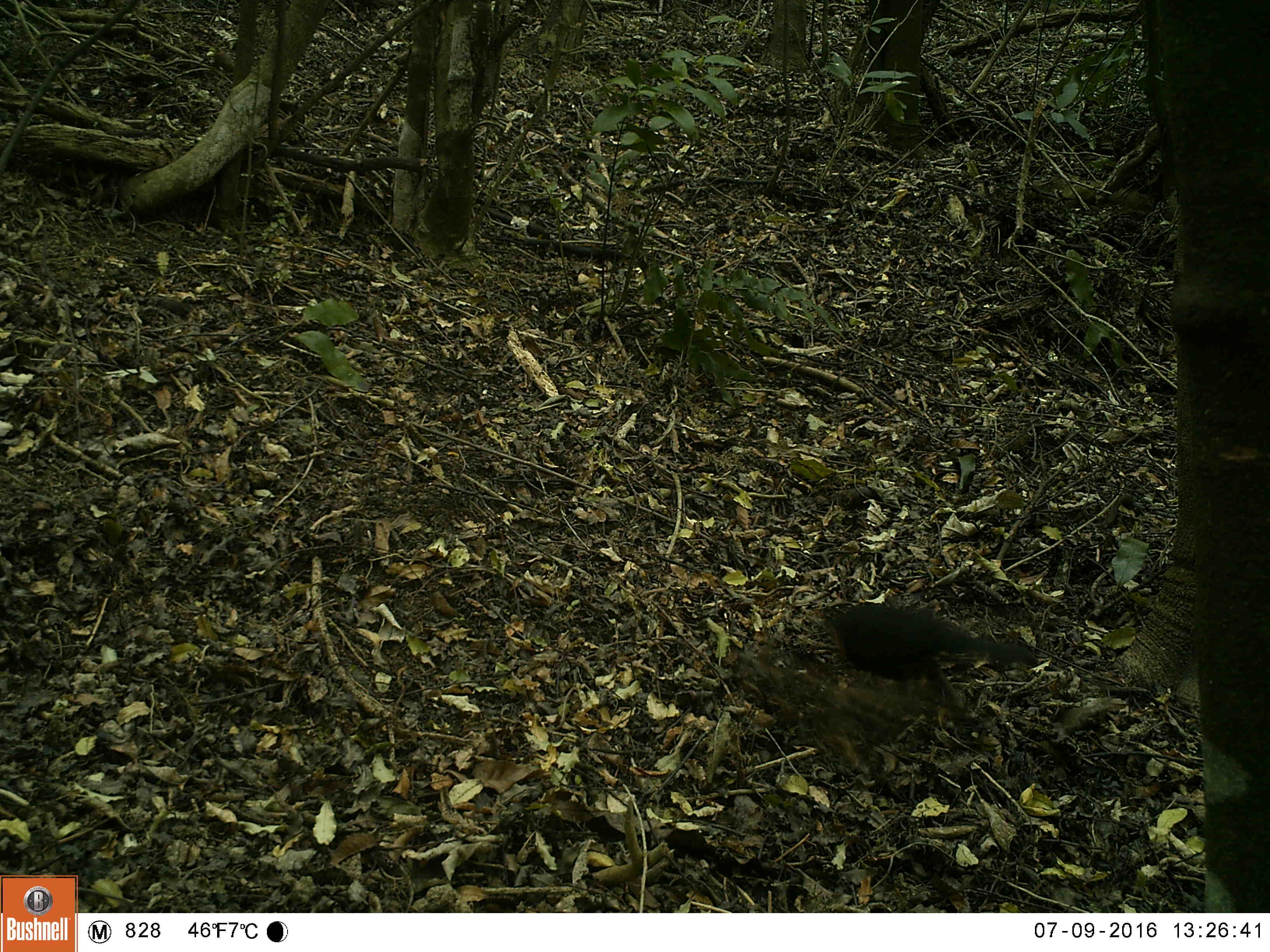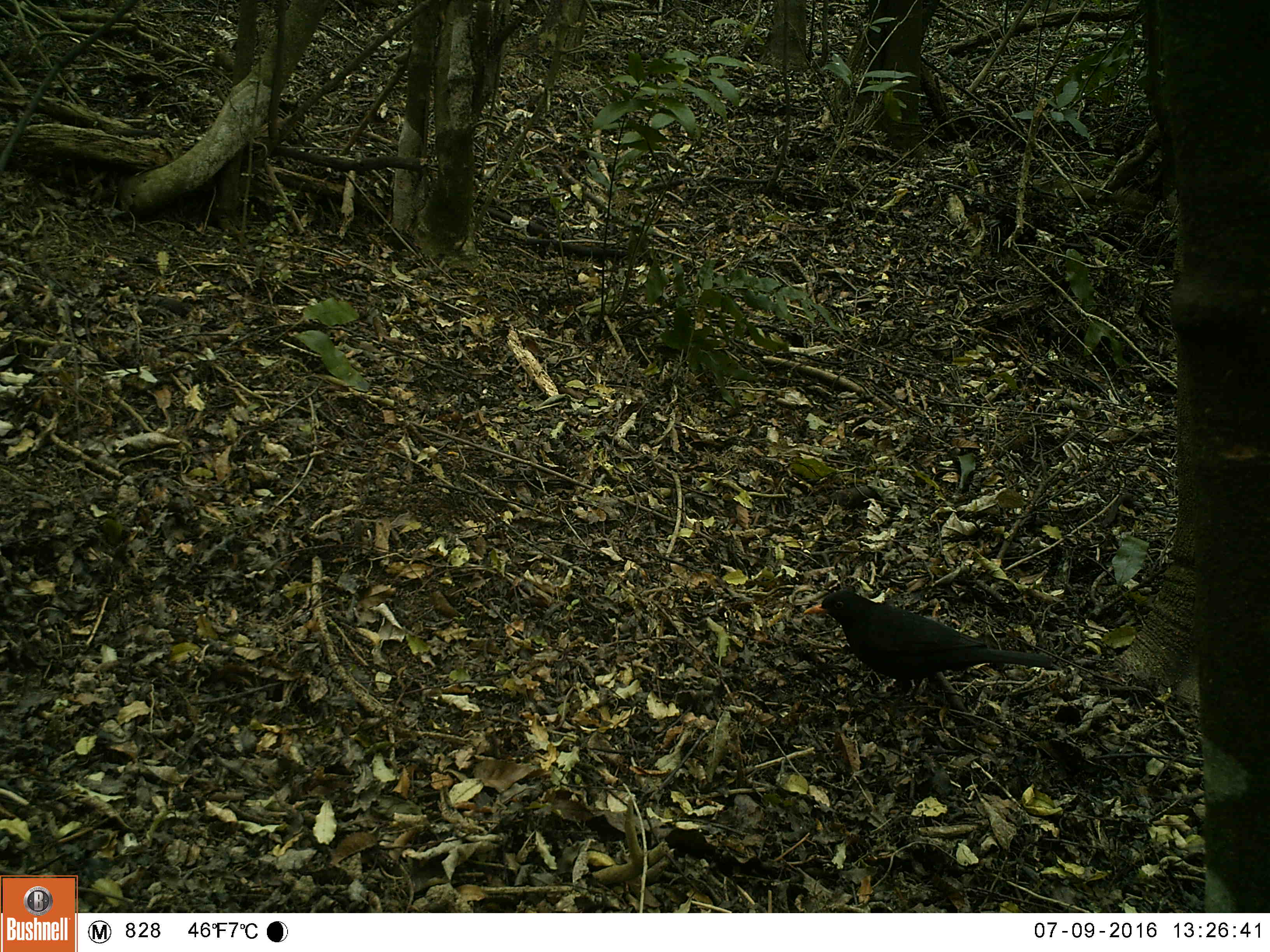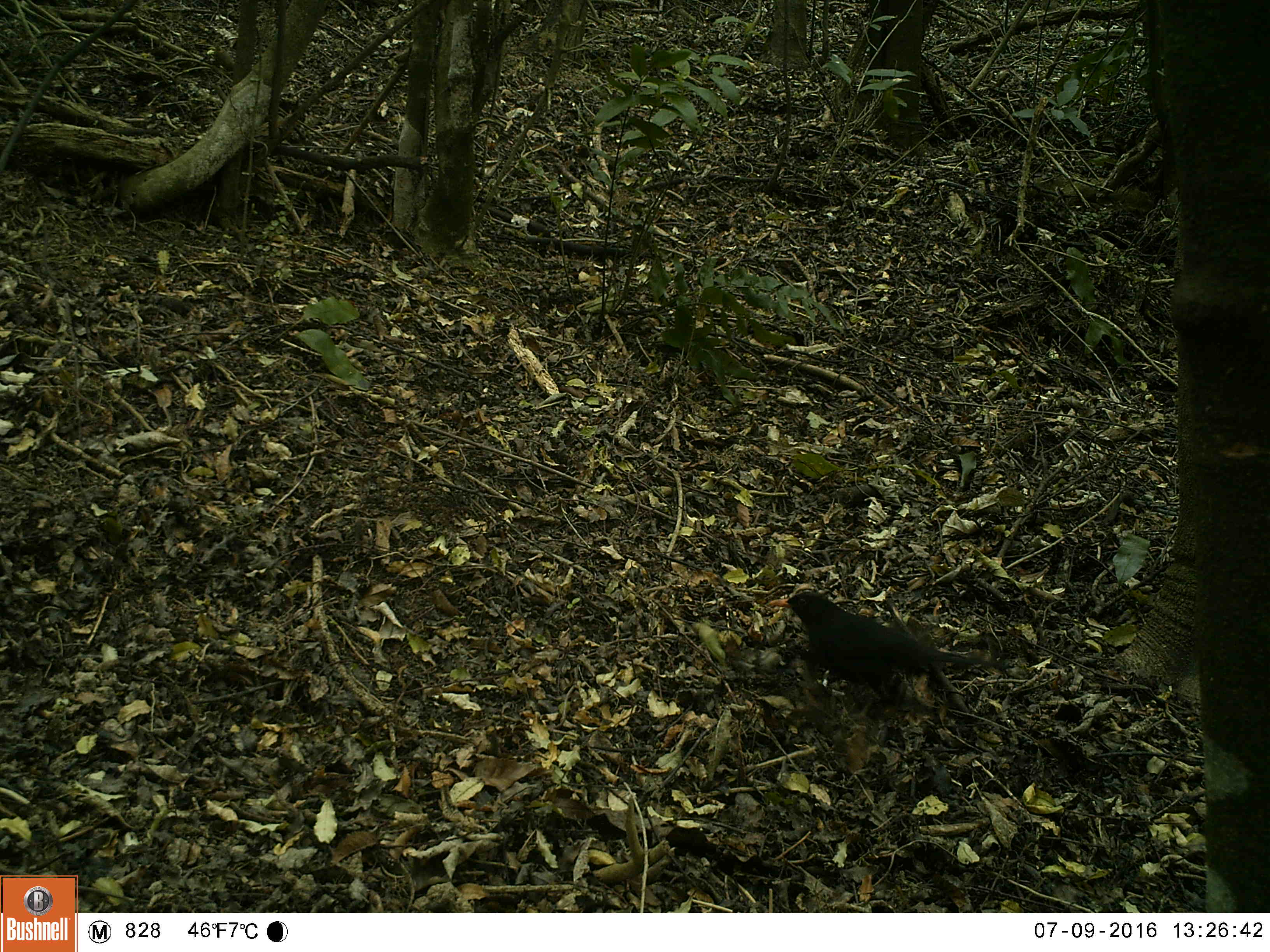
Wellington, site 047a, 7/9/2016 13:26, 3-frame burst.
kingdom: Animalia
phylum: Chordata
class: Aves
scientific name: Aves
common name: bird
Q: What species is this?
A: Bird (Aves).